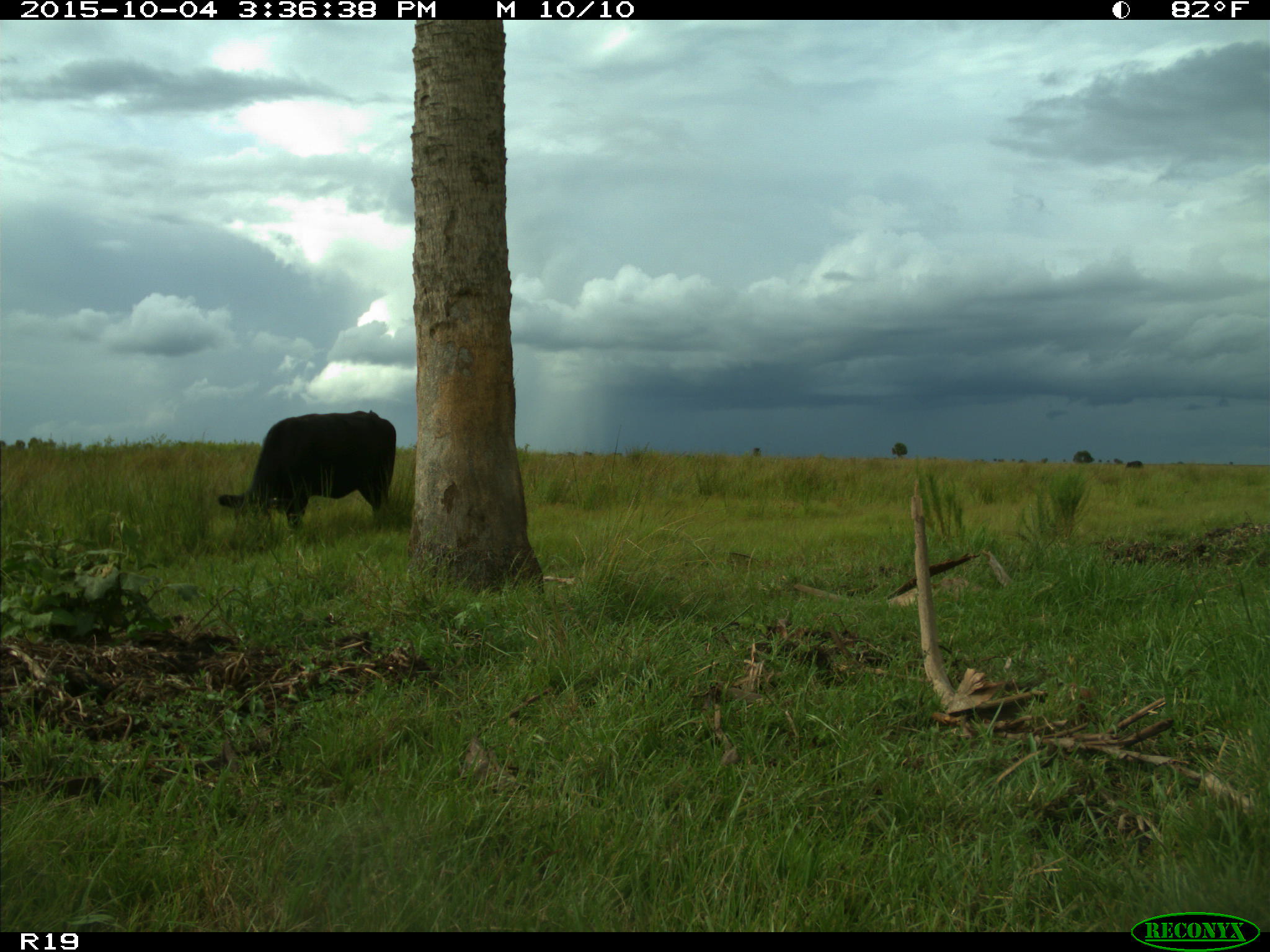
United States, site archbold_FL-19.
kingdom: Animalia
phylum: Chordata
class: Mammalia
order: Artiodactyla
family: Bovidae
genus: Bos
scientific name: Bos taurus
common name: domestic cow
Bos taurus (domestic cow).